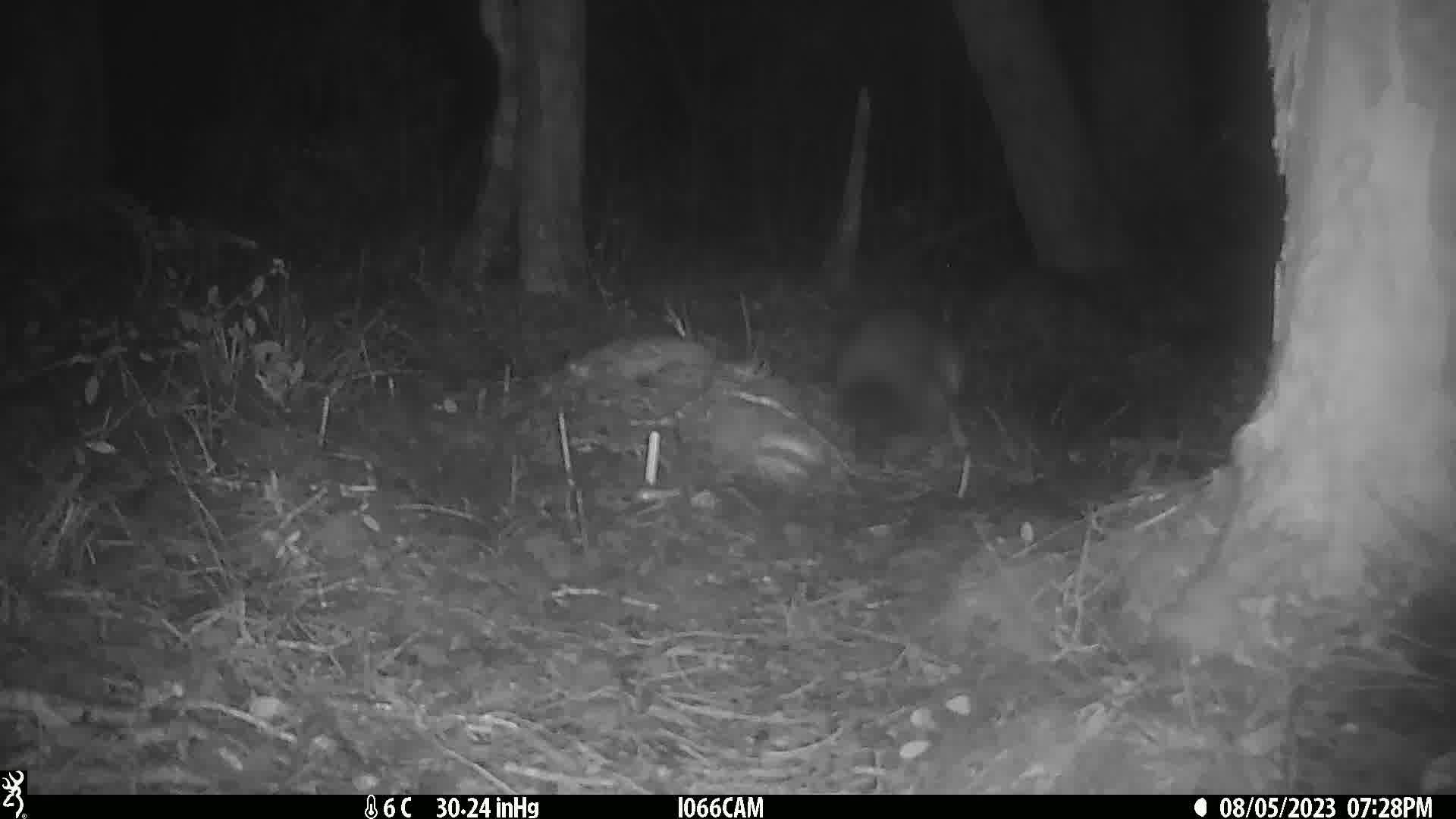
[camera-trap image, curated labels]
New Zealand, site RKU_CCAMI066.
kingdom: Animalia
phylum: Chordata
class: Mammalia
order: Diprotodontia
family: Phalangeridae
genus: Trichosurus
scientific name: Trichosurus vulpecula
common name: common brushtail possum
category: possum